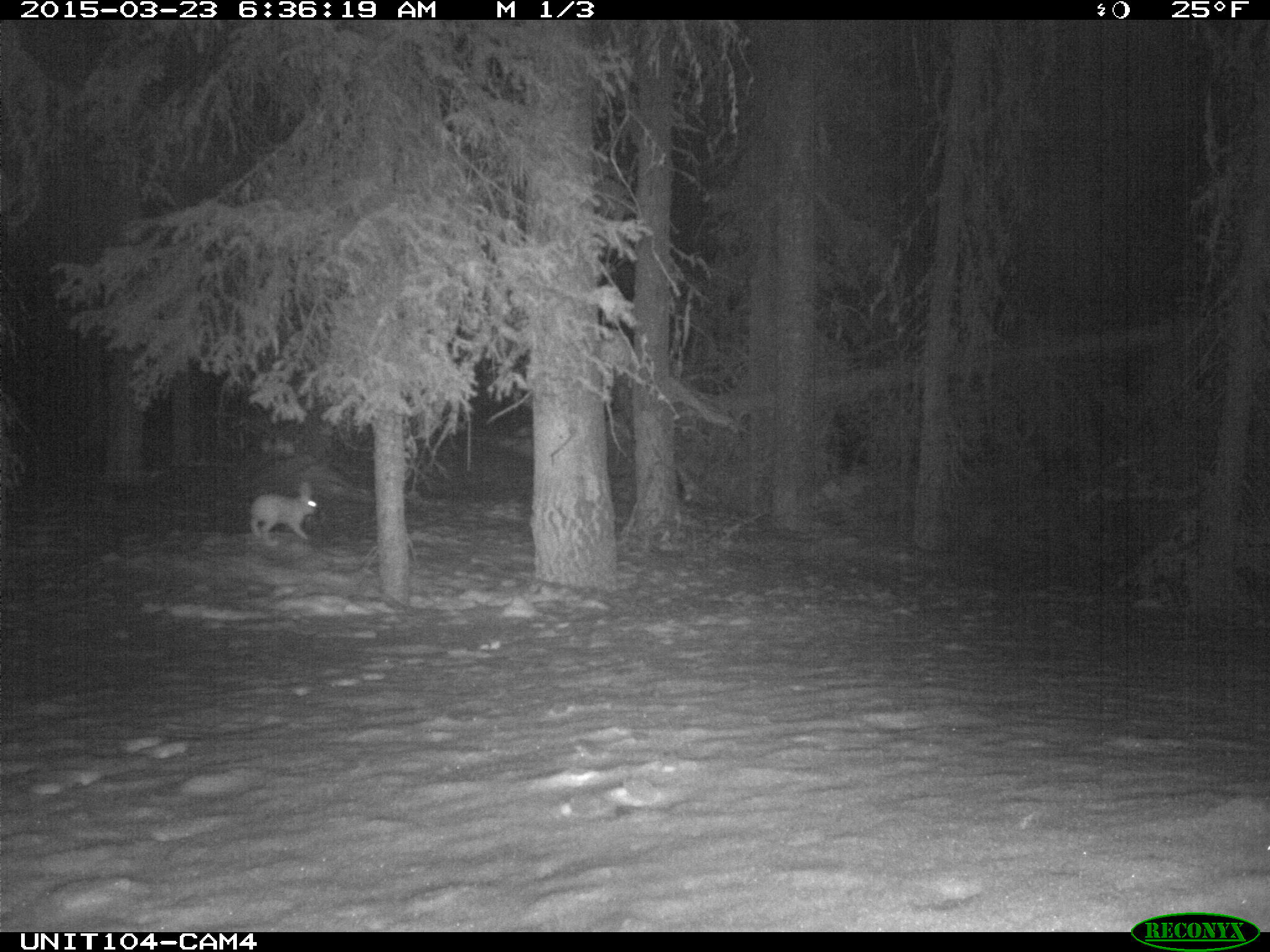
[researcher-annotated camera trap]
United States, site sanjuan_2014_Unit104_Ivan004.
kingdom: Animalia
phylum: Chordata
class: Mammalia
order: Lagomorpha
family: Leporidae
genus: Lepus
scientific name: Lepus americanus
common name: snowshoe hare